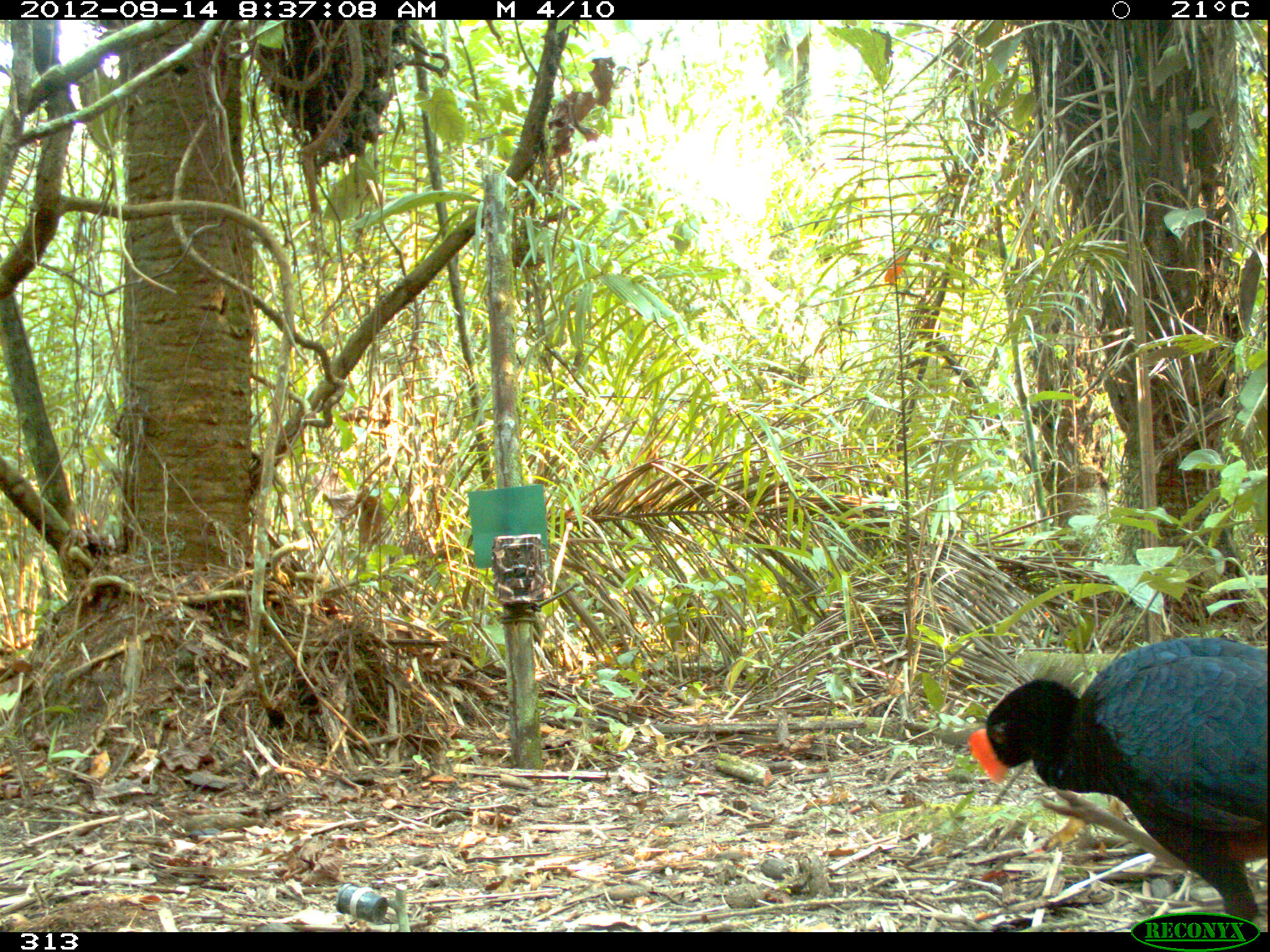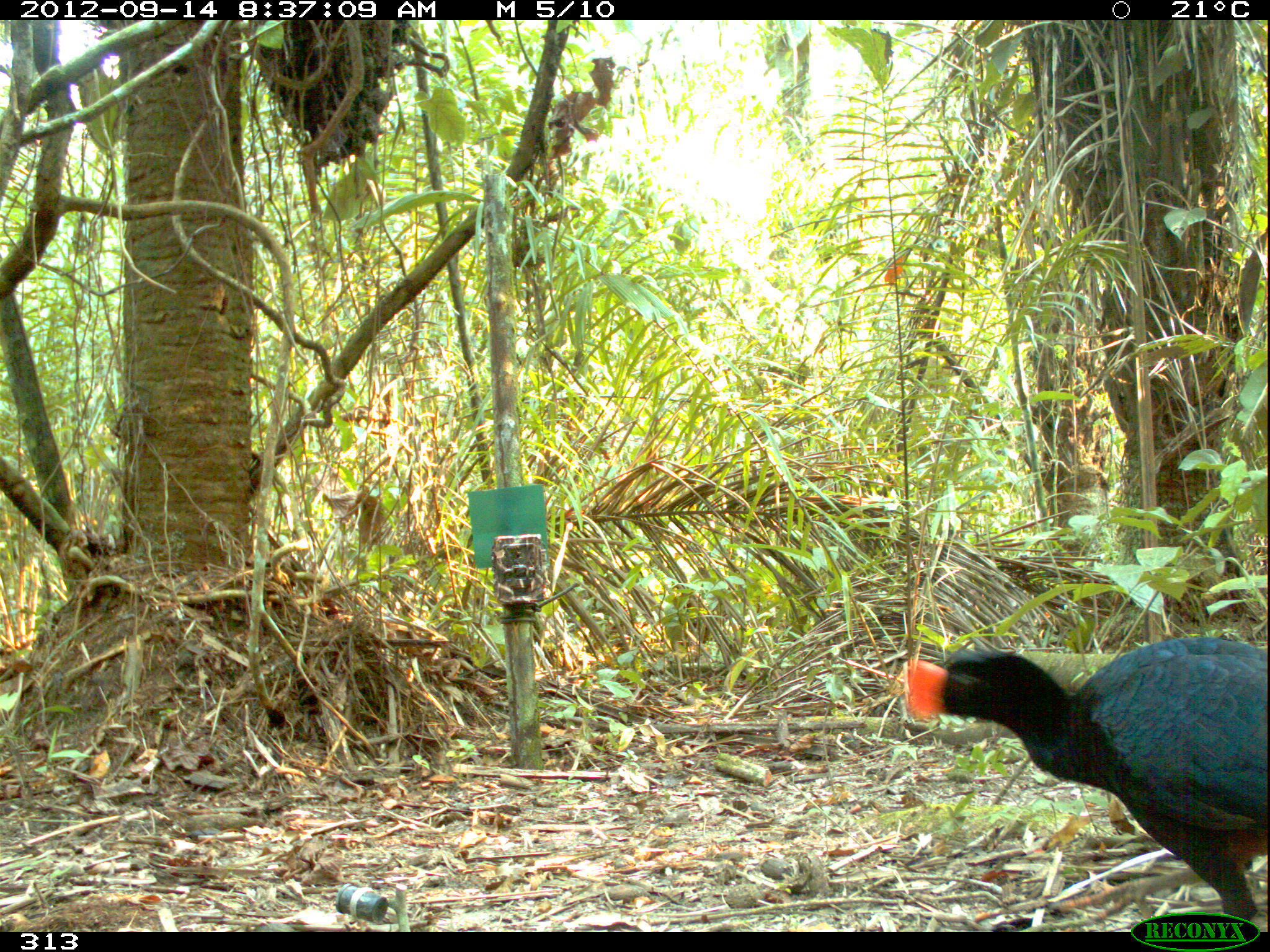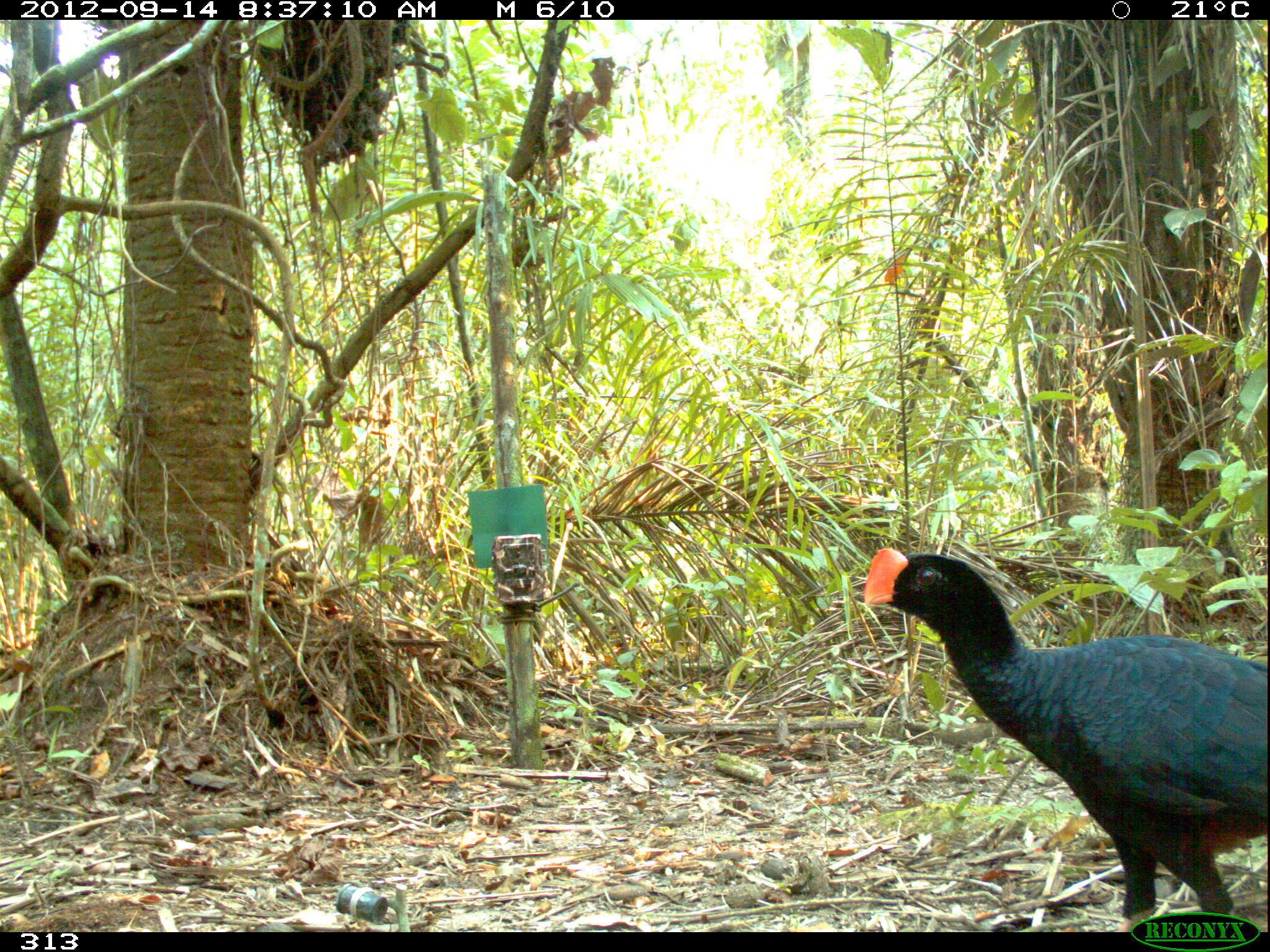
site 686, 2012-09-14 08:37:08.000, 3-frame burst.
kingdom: Animalia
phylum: Chordata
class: Aves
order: Galliformes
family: Cracidae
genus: Mitu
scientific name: Mitu tuberosum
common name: razor-billed curassow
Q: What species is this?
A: Mitu tuberosum (razor-billed curassow).